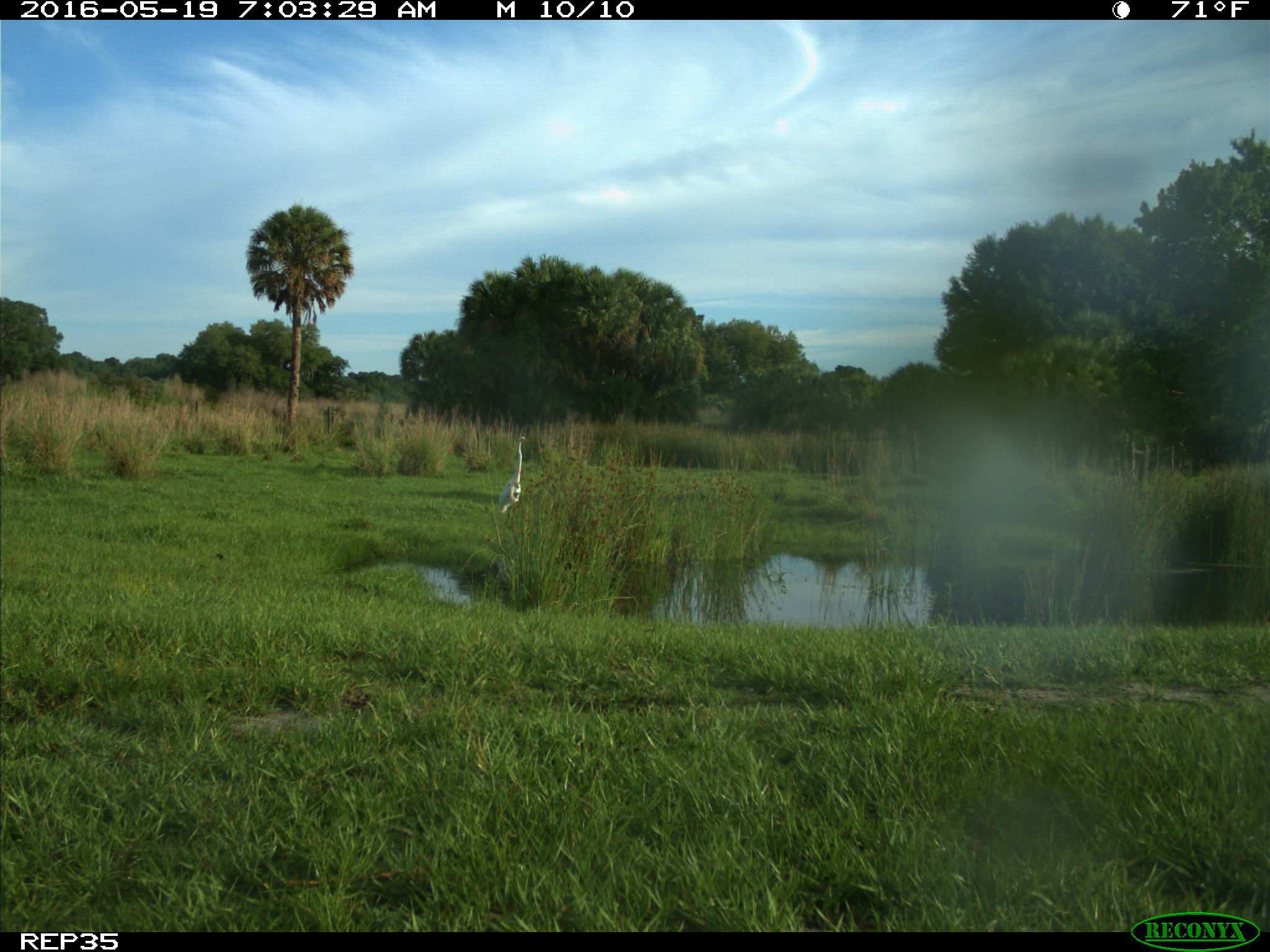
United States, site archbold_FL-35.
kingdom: Animalia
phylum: Chordata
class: Aves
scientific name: Aves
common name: birds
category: unidentified bird